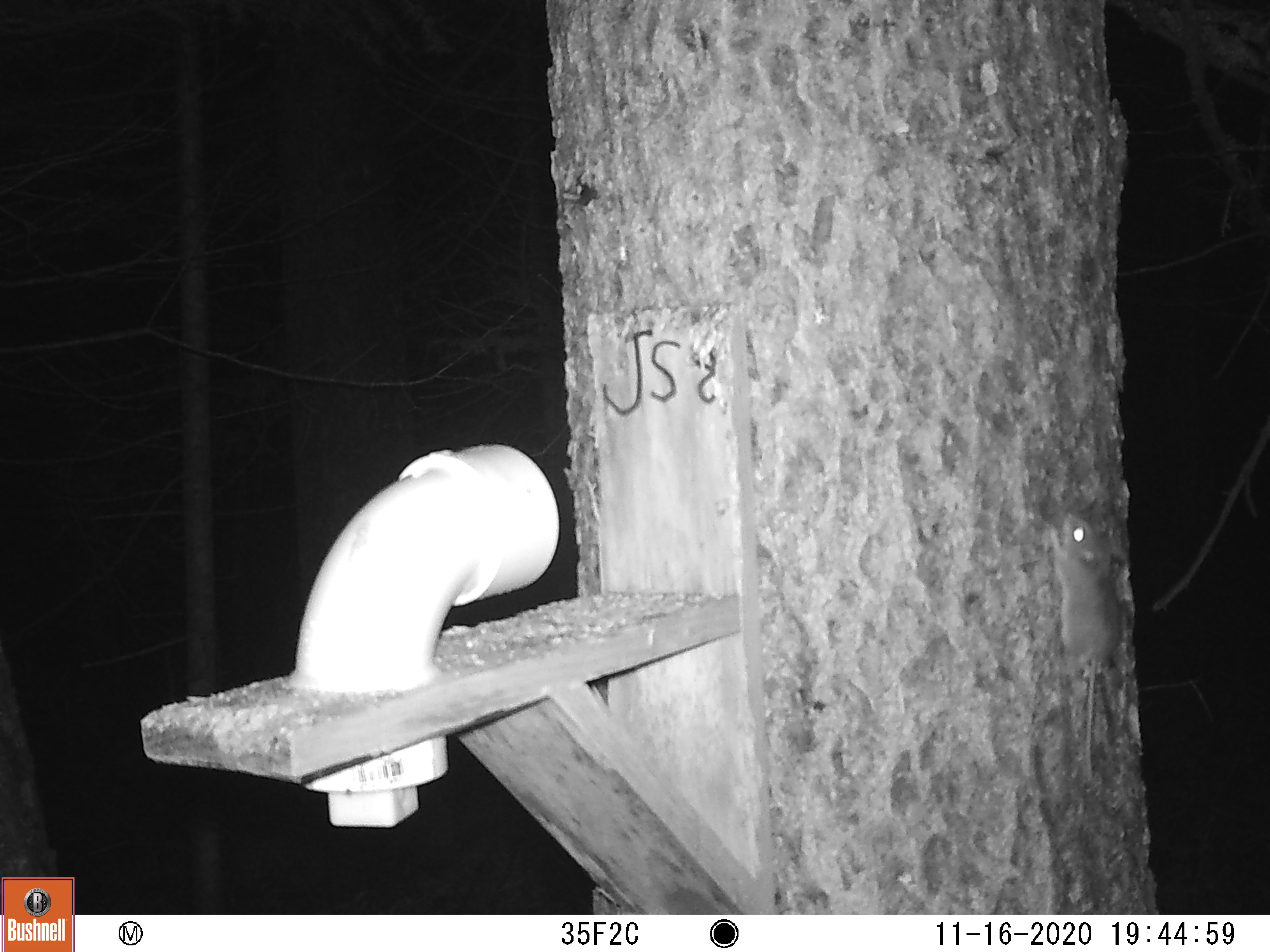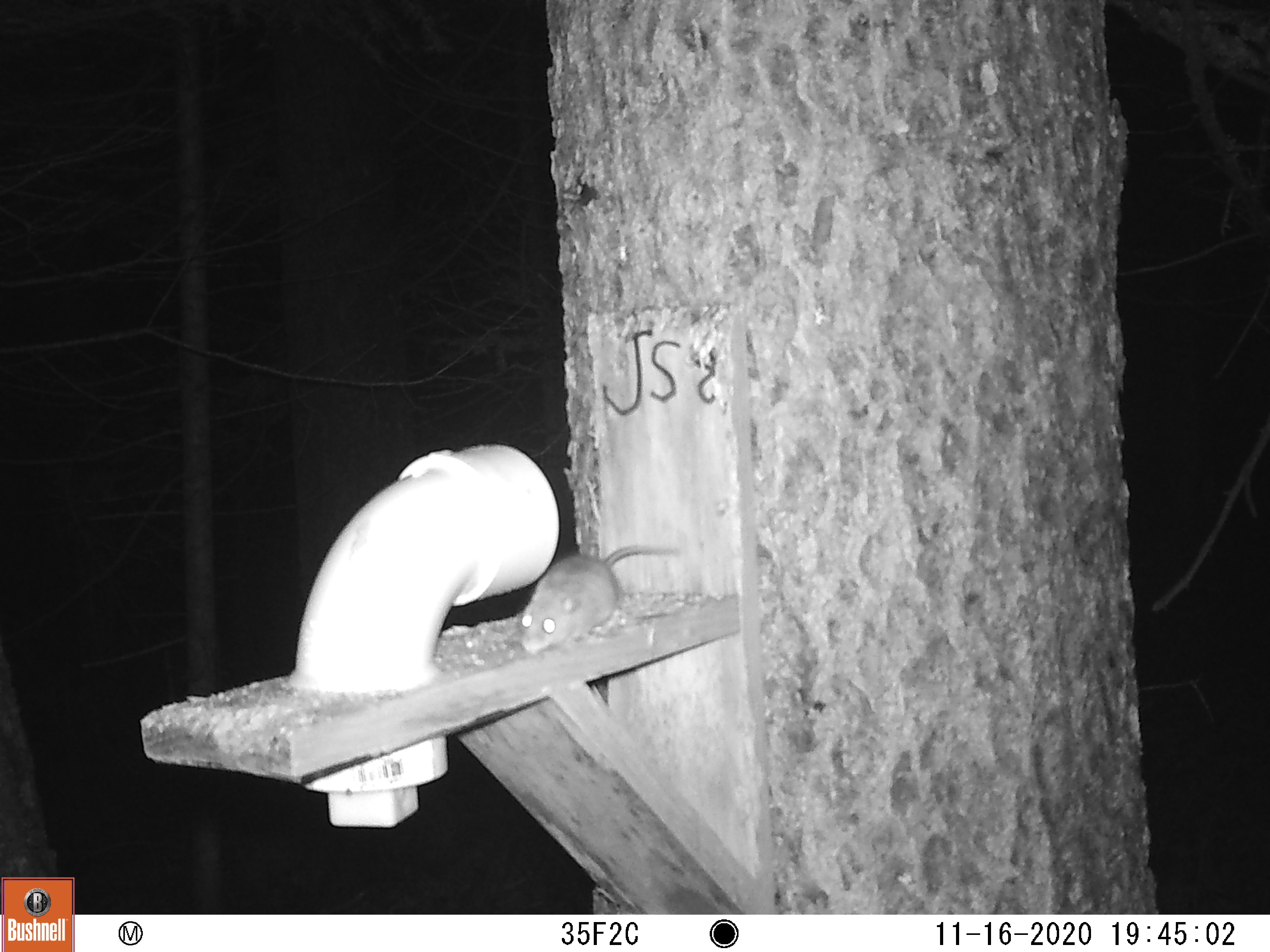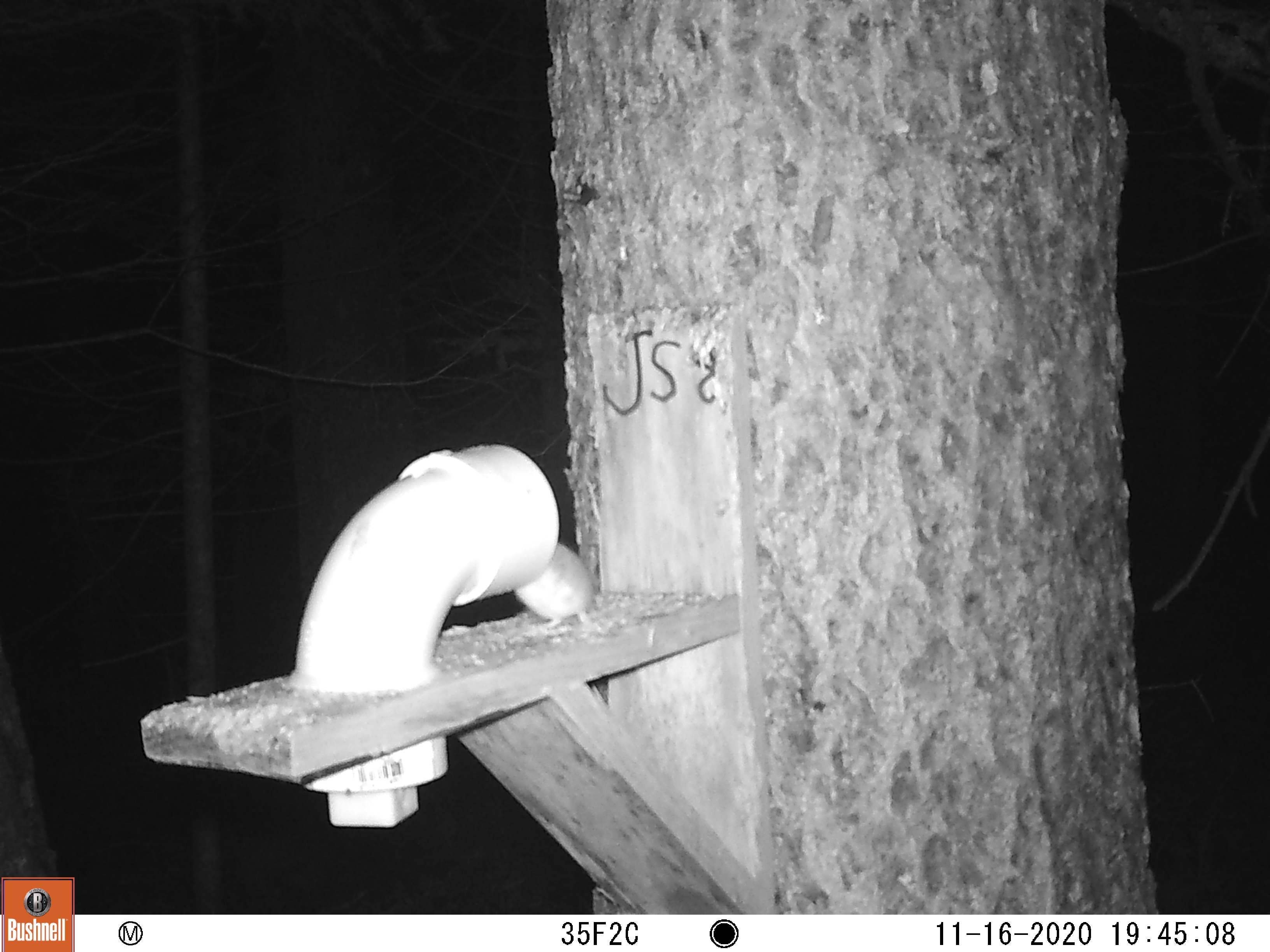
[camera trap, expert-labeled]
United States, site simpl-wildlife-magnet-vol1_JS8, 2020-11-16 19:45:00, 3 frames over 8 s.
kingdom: Animalia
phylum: Chordata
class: Mammalia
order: Rodentia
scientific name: Rodentia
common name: mouse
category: mouse sp.